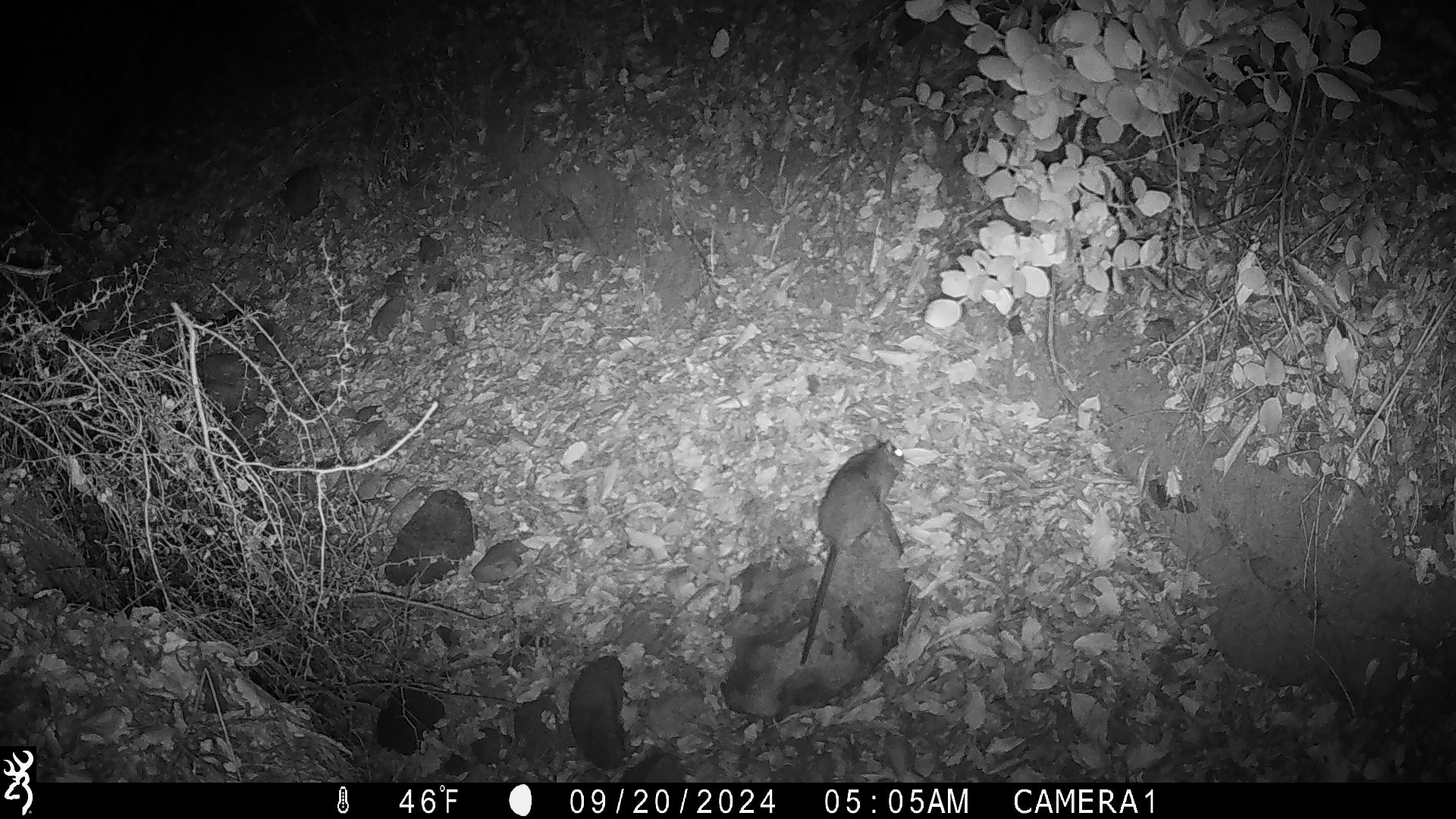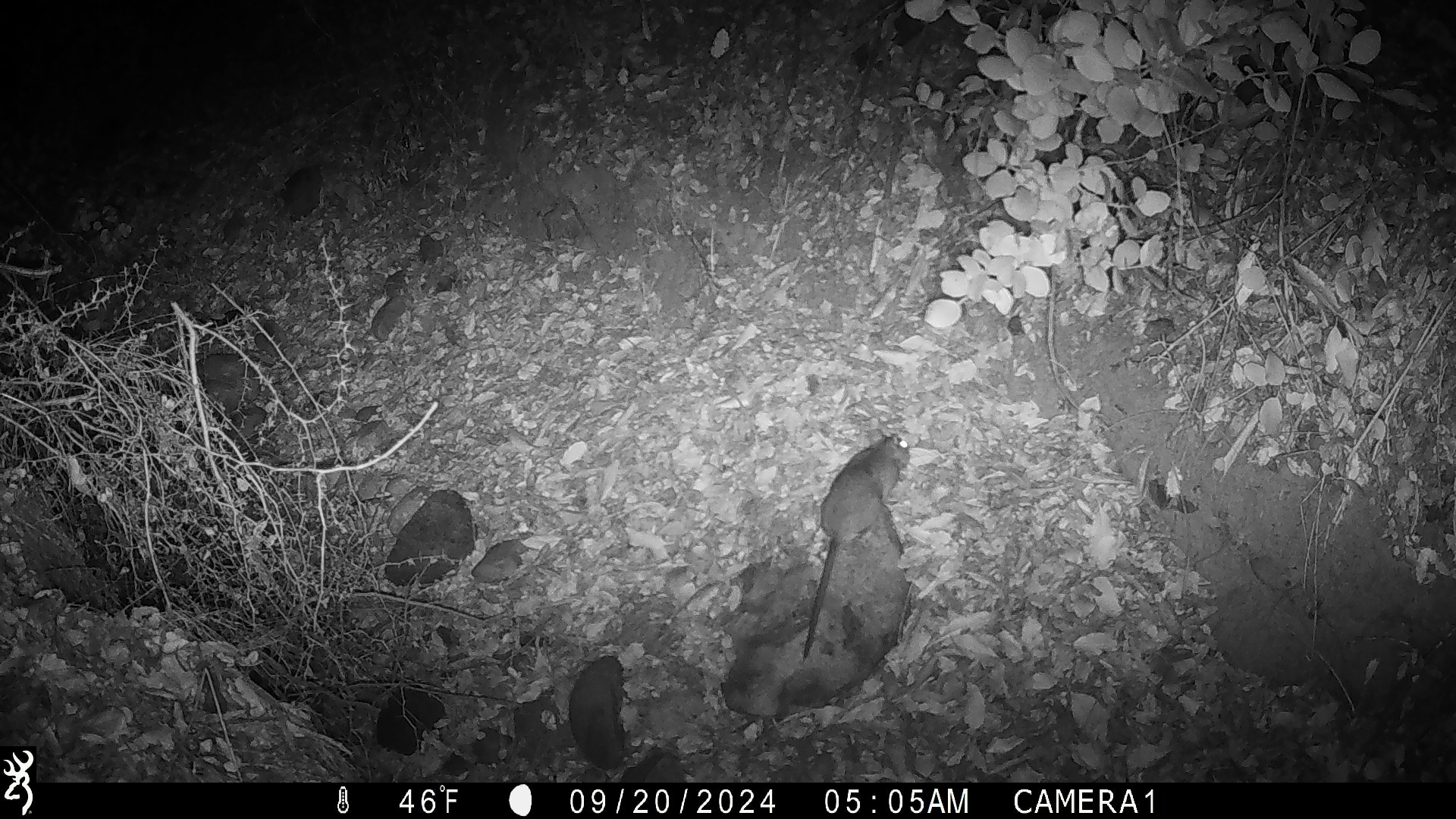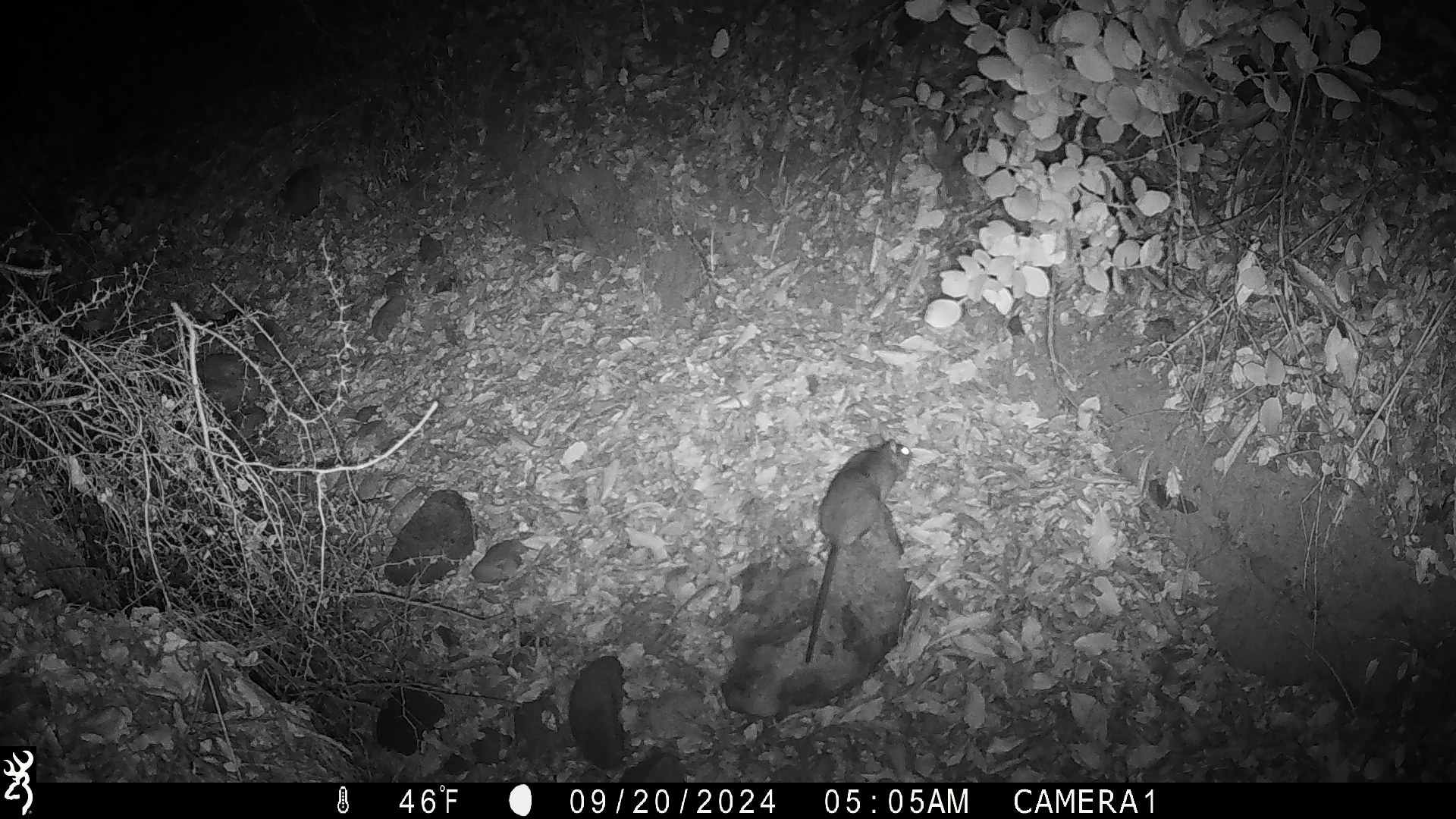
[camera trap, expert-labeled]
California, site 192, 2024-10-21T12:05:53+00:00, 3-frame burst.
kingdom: Animalia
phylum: Chordata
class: Mammalia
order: Rodentia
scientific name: Rodentia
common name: mouse or rat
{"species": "mouse or rat (Rodentia)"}